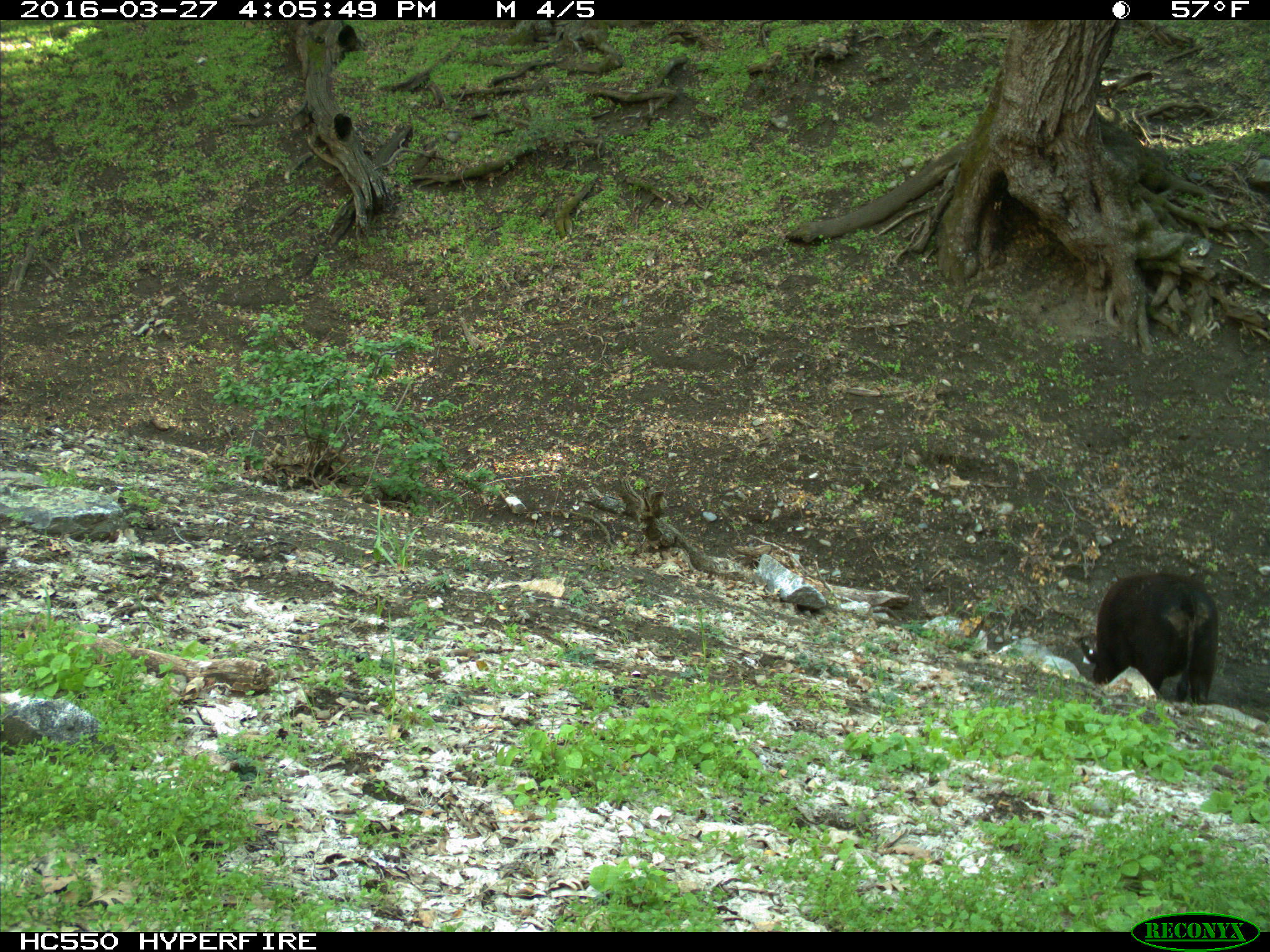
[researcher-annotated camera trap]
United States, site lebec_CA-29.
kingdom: Animalia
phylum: Chordata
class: Mammalia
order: Artiodactyla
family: Bovidae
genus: Bos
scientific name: Bos taurus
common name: domestic cow